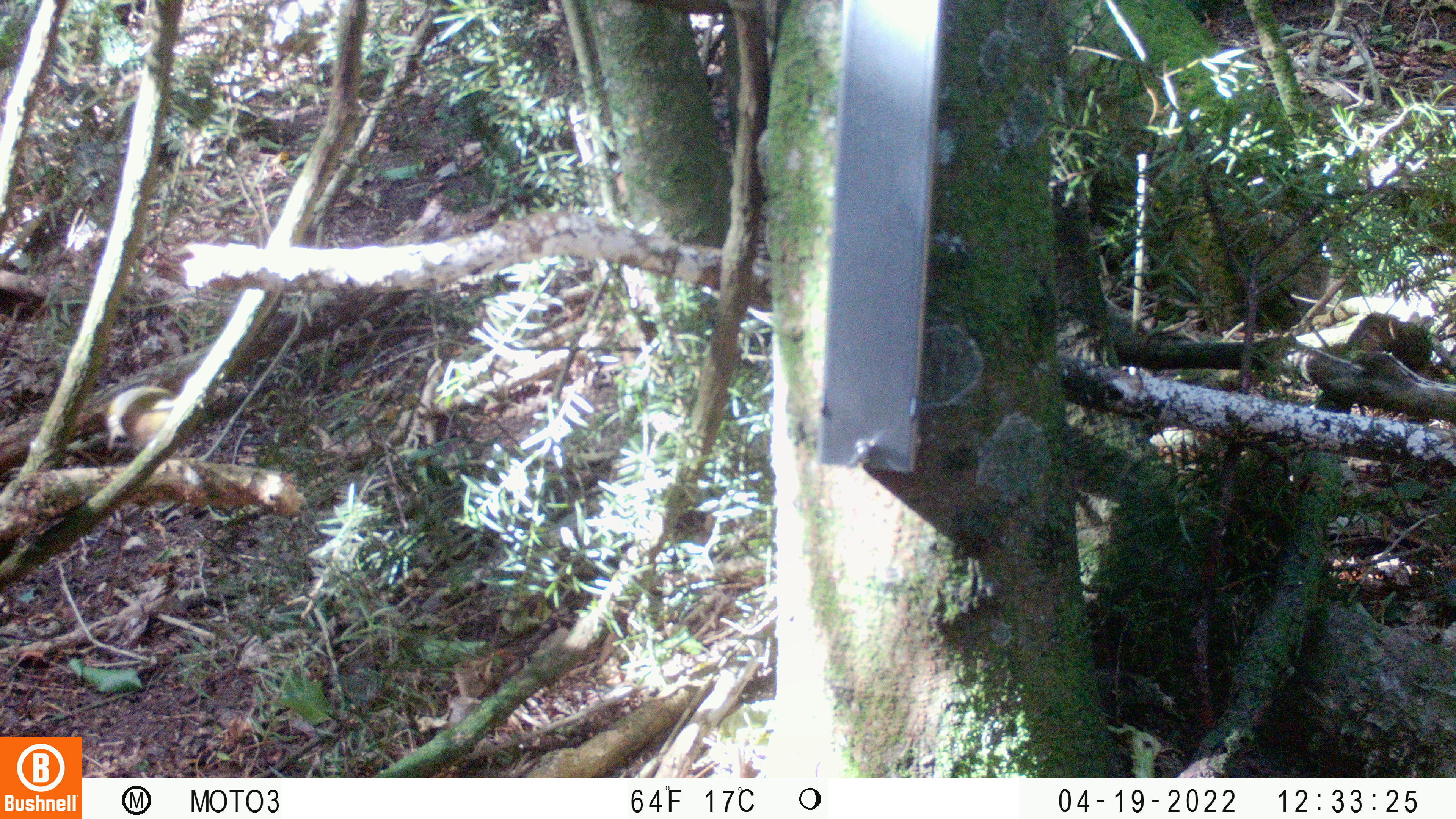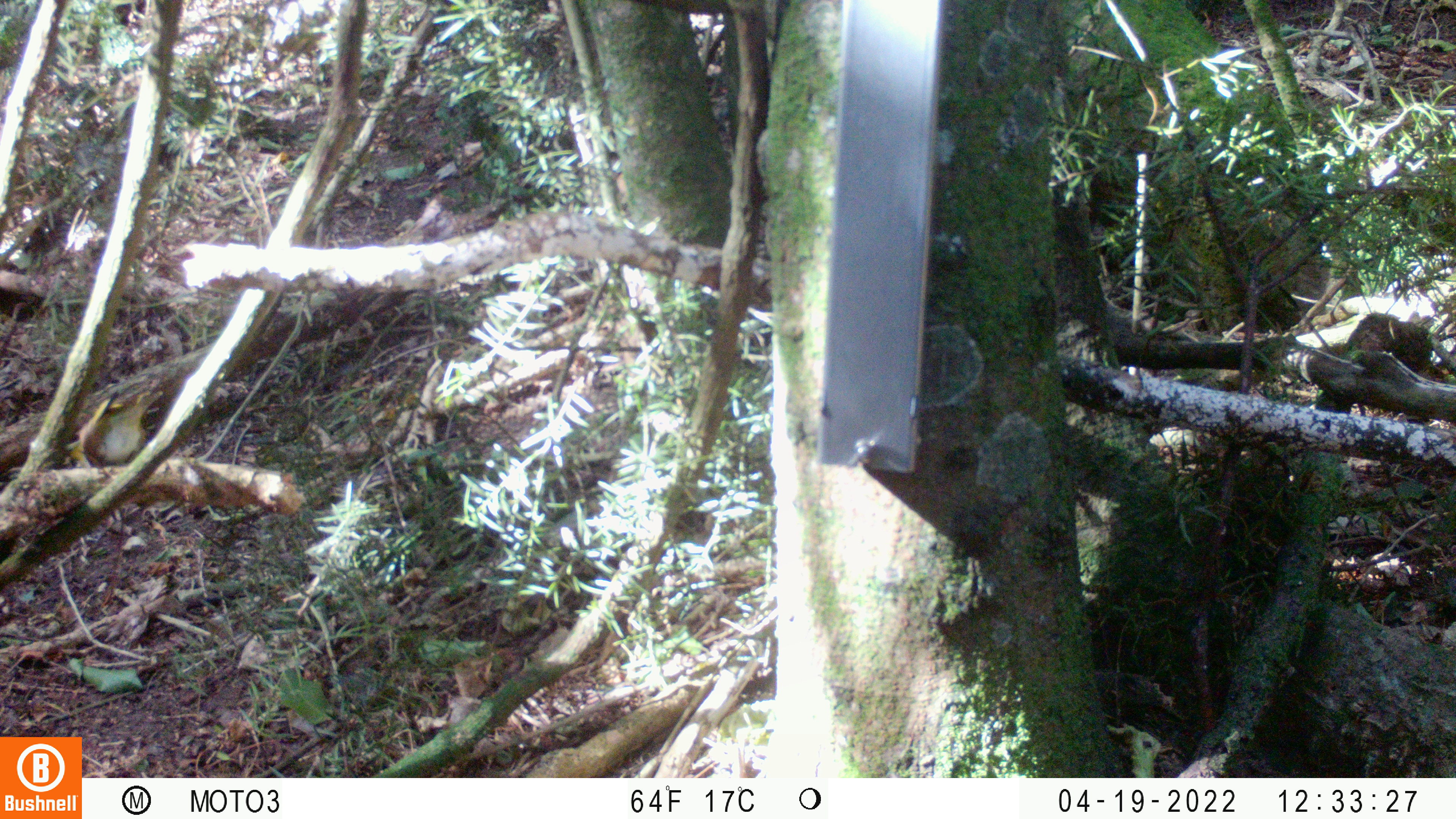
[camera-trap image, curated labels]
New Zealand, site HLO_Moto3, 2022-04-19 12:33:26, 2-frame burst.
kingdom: Animalia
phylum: Chordata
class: Aves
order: Passeriformes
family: Zosteropidae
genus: Zosterops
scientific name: Zosterops lateralis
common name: silvereye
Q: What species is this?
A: Silvereye (Zosterops lateralis).